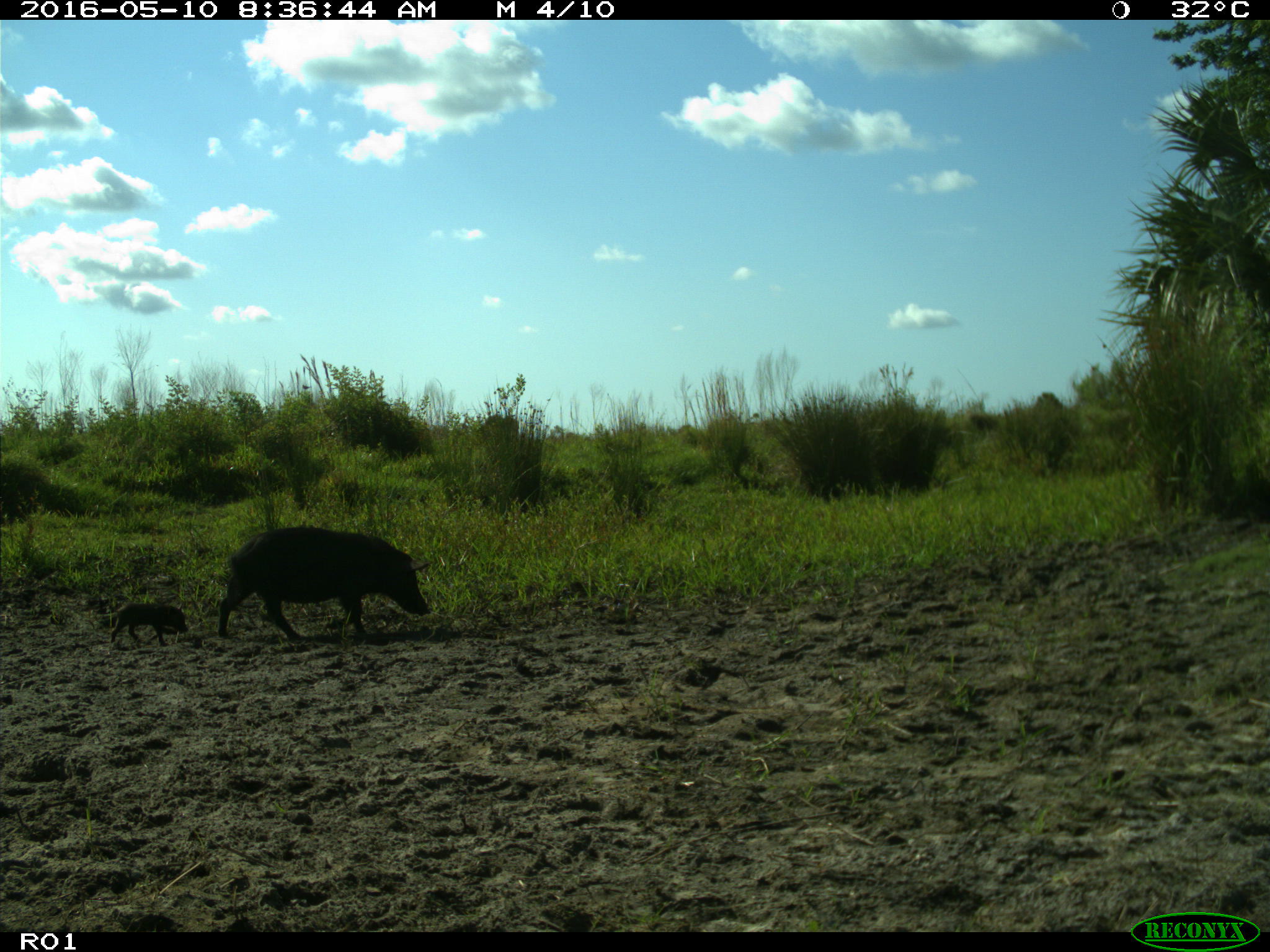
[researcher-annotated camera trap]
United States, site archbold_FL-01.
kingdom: Animalia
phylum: Chordata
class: Mammalia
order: Artiodactyla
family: Suidae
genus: Sus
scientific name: Sus scrofa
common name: wild boar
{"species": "Sus scrofa (wild boar)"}